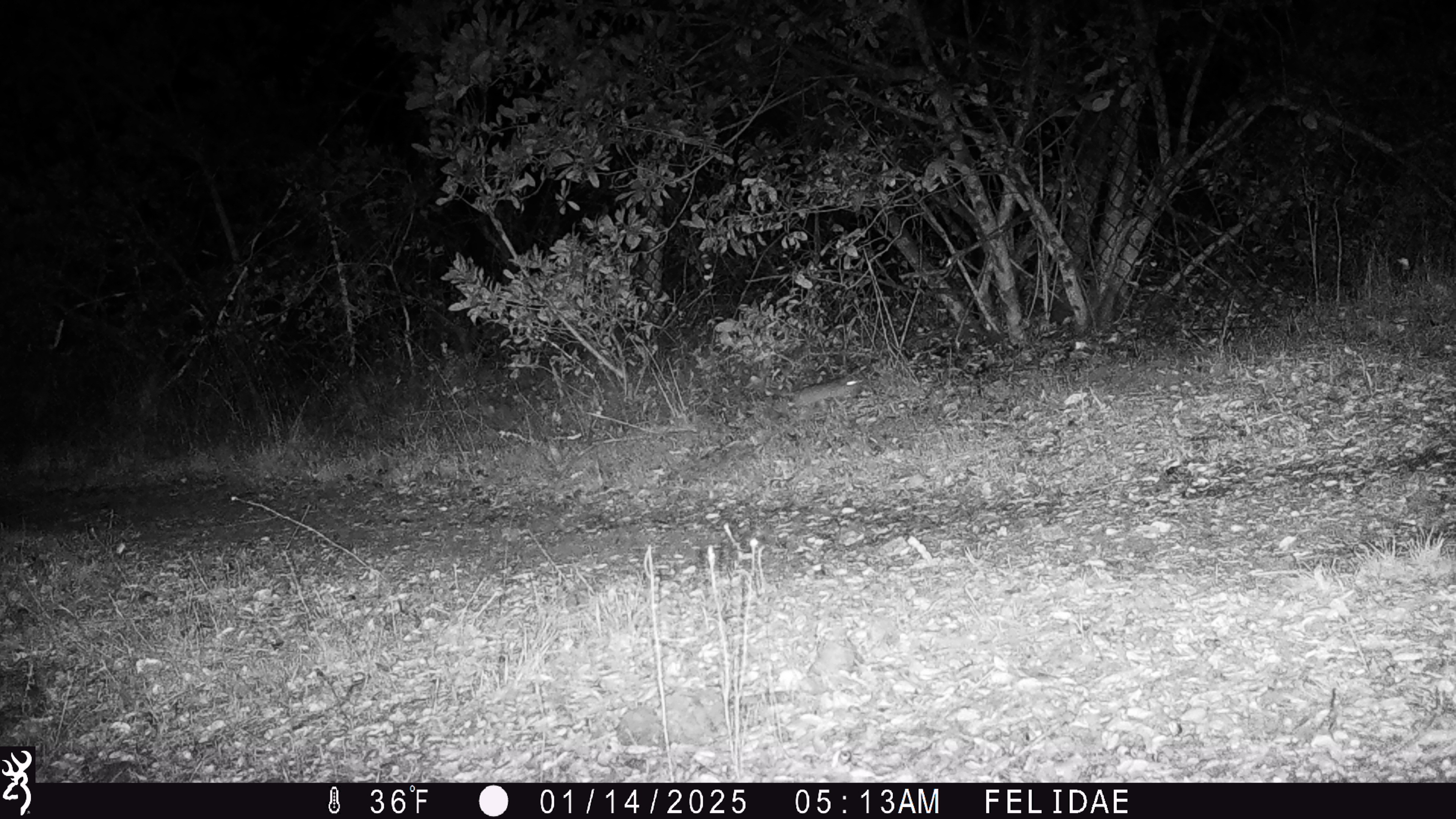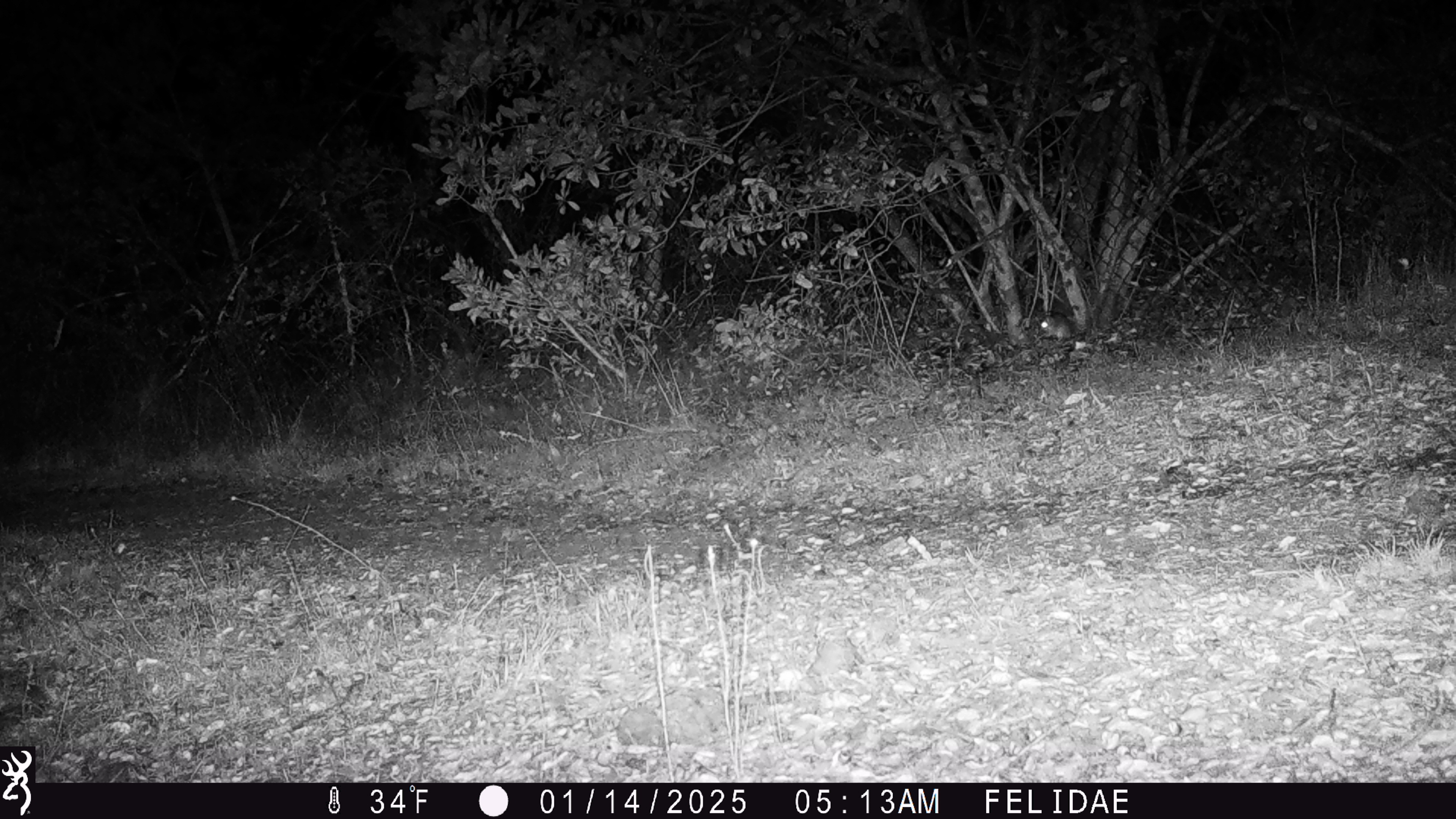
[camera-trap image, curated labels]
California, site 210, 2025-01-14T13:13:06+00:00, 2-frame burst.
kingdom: Animalia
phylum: Chordata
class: Mammalia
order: Rodentia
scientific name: Rodentia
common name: mouse or rat